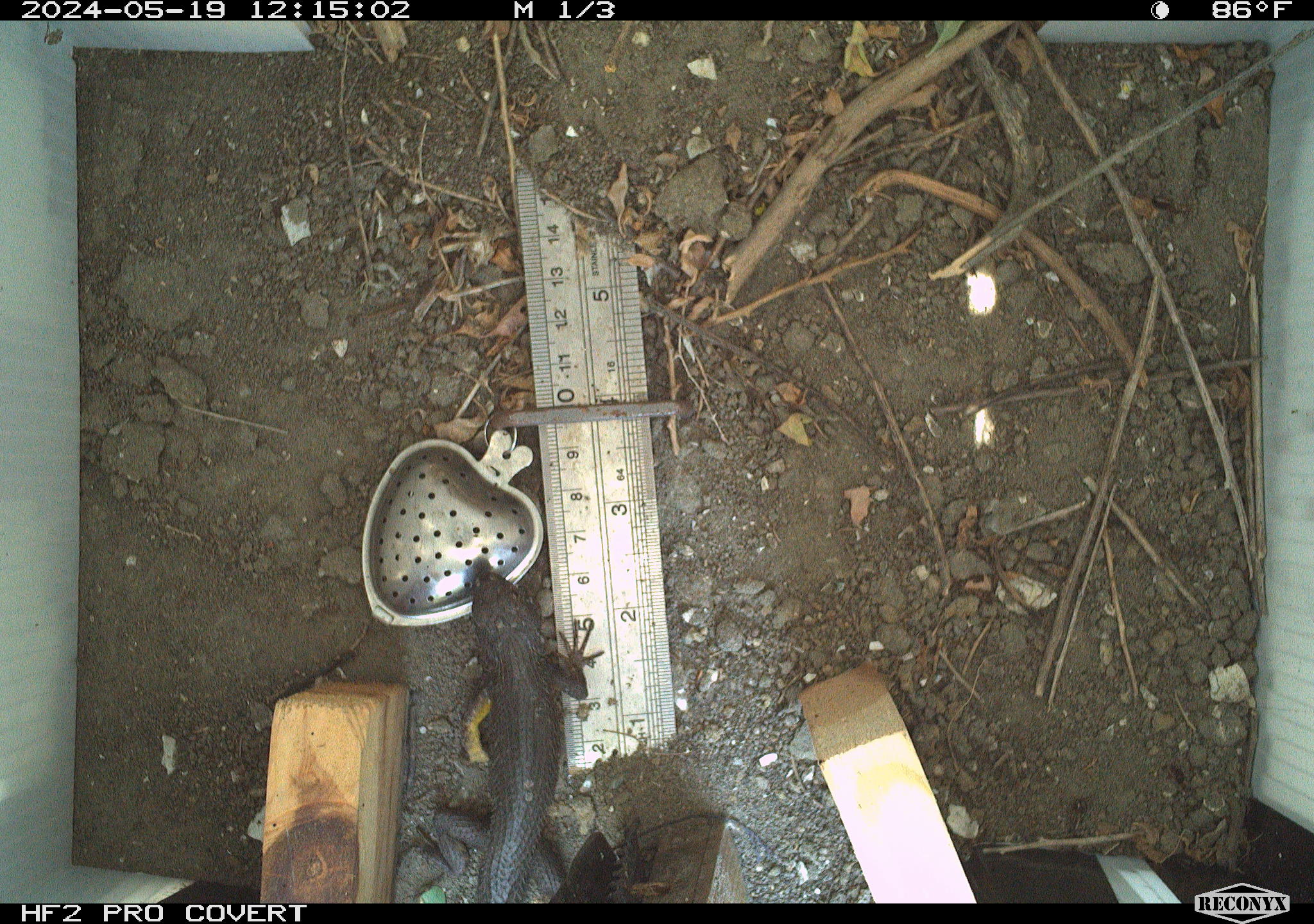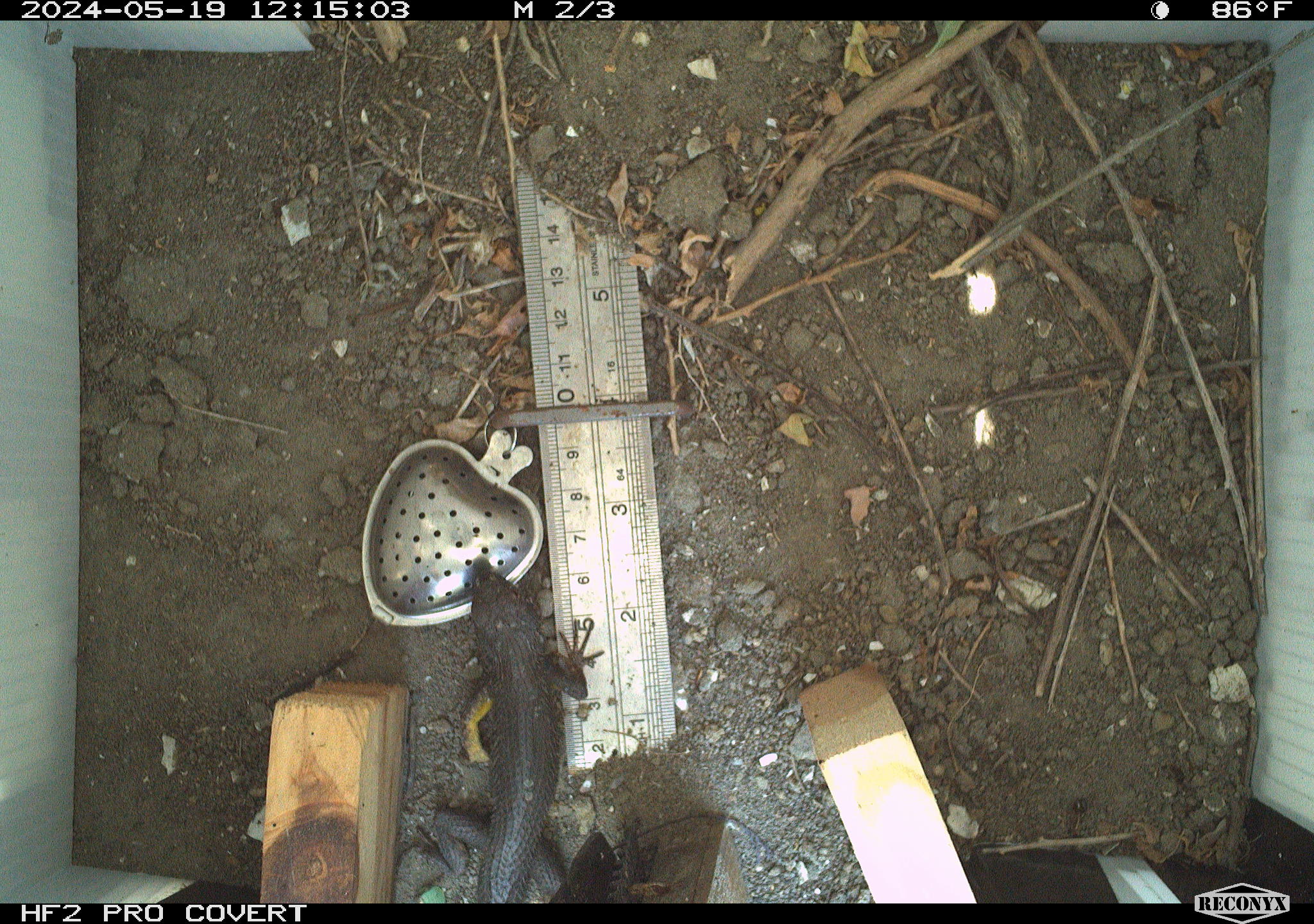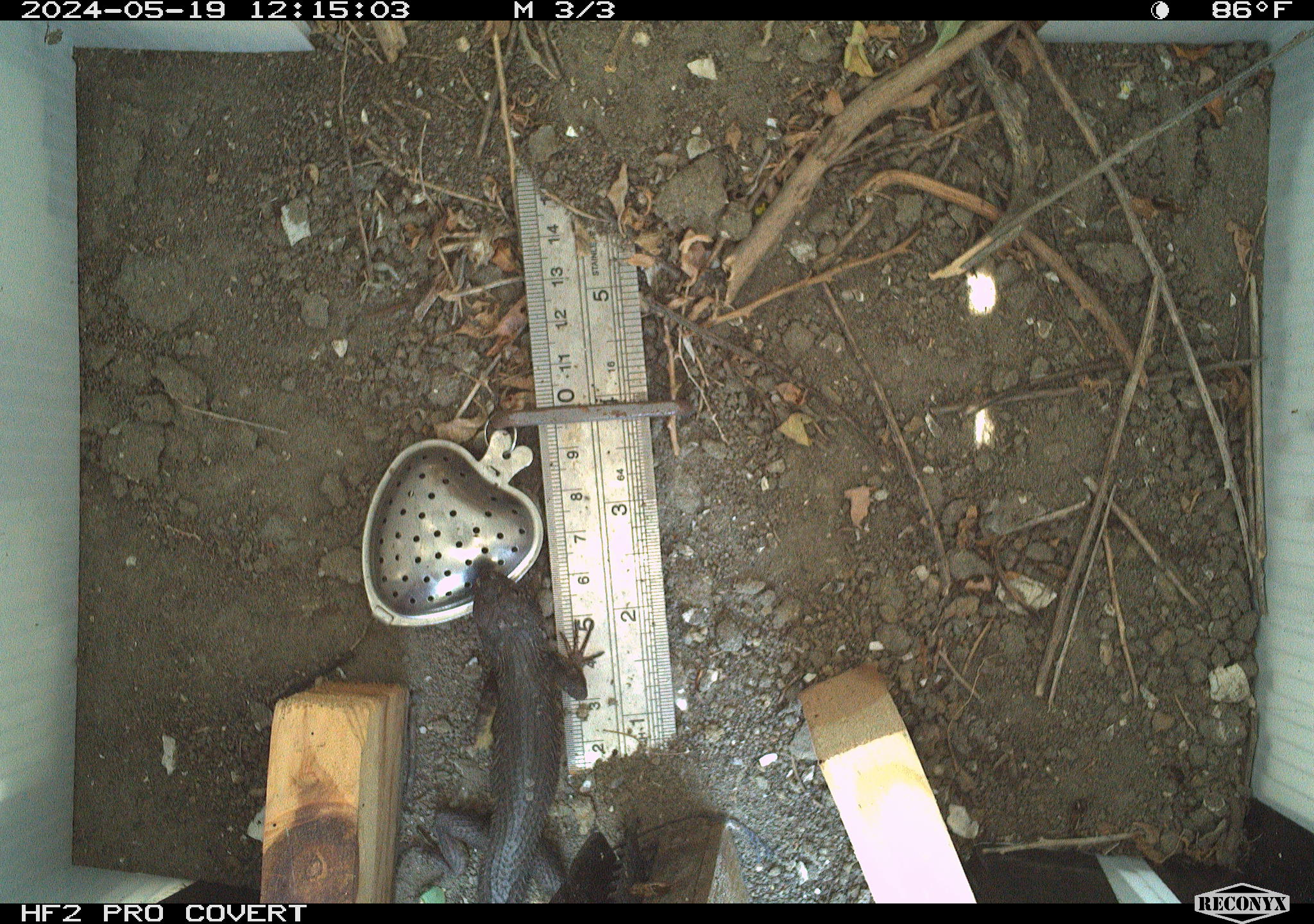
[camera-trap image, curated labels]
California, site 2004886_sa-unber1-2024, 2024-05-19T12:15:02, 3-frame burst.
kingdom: Animalia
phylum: Chordata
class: Reptilia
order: Squamata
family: Phrynosomatidae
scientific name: Phrynosomatidae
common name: phrynosomatid lizards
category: phrynosomatidae family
Phrynosomatidae family (phrynosomatid lizards) (Phrynosomatidae).